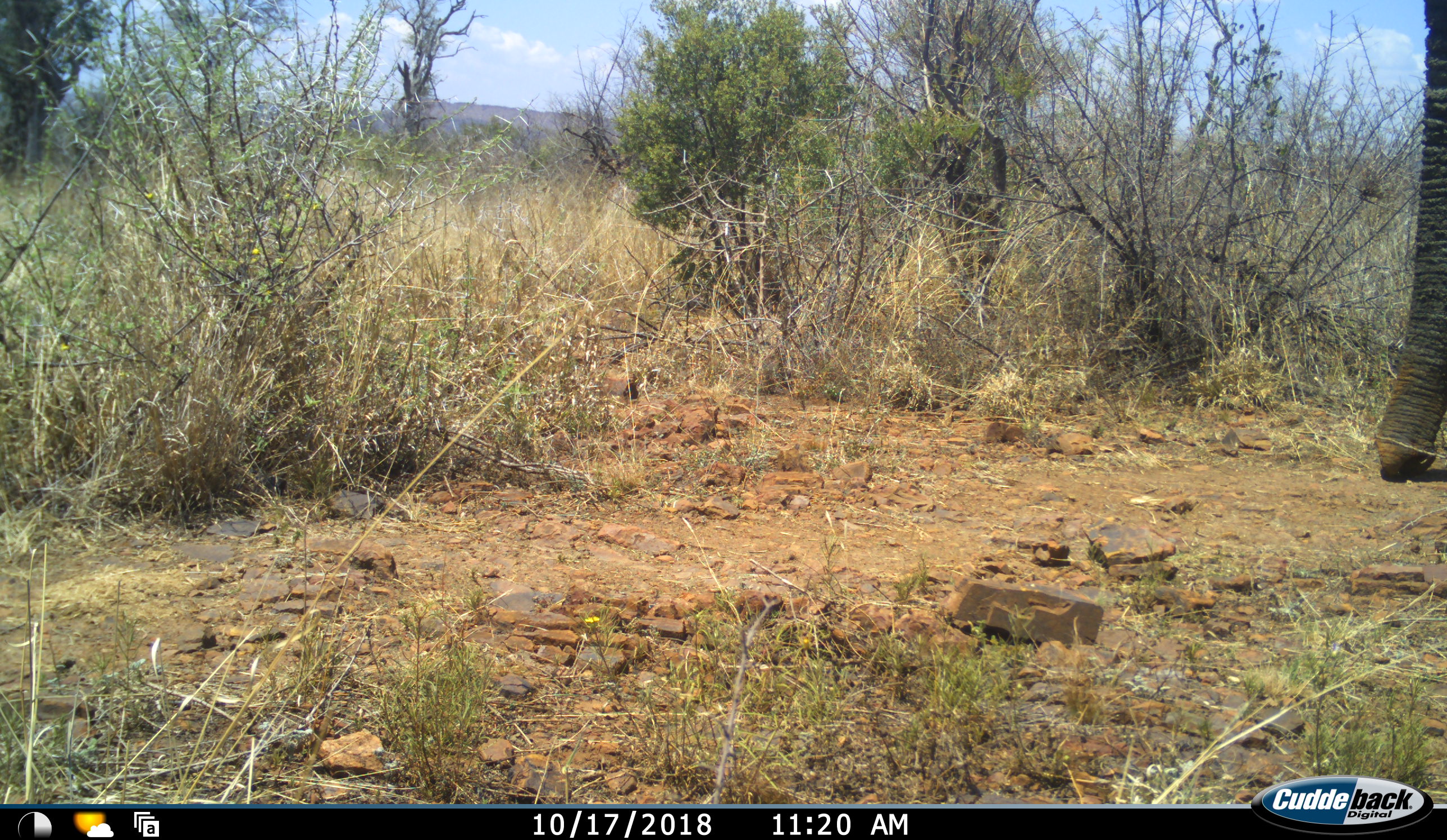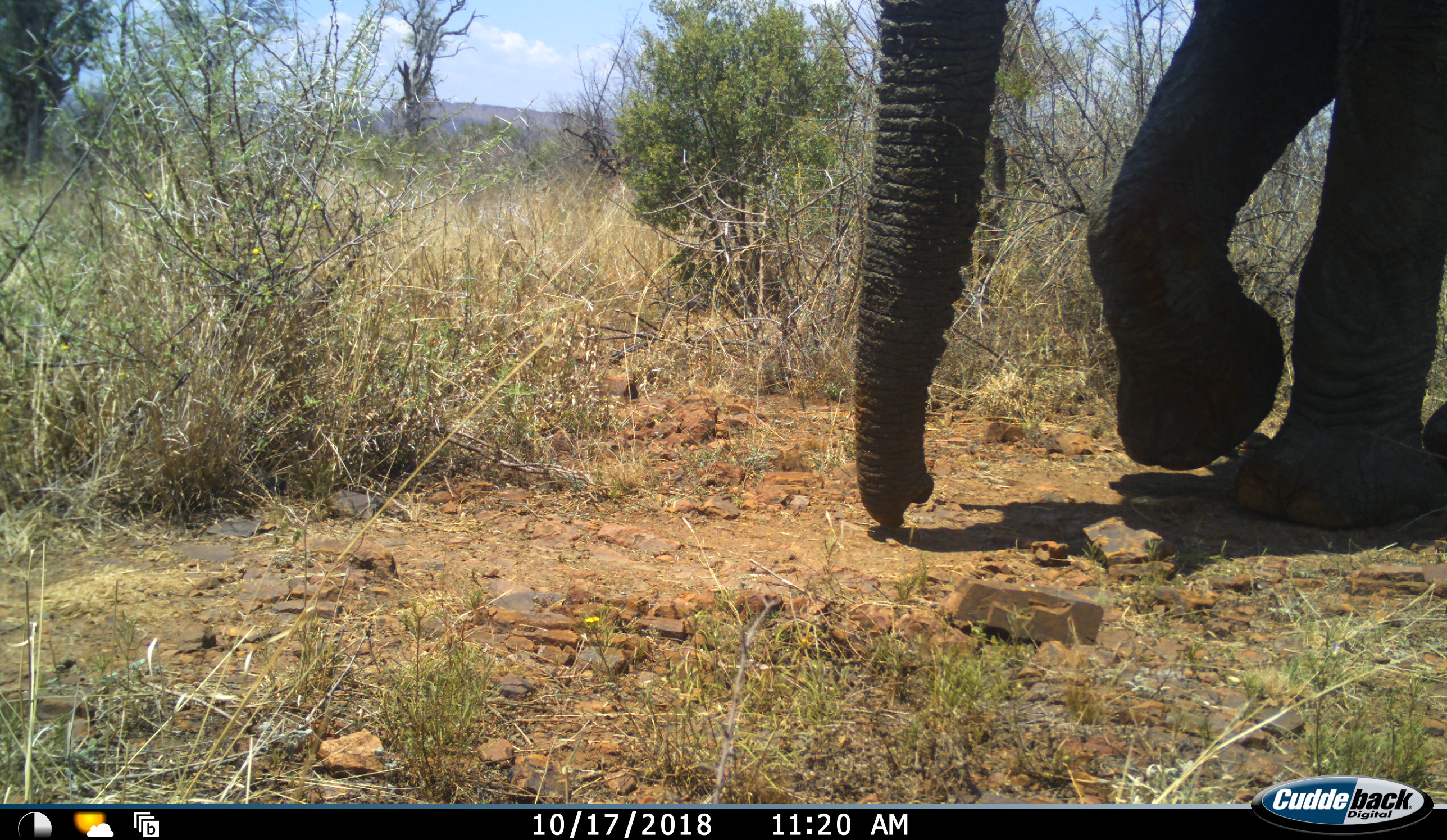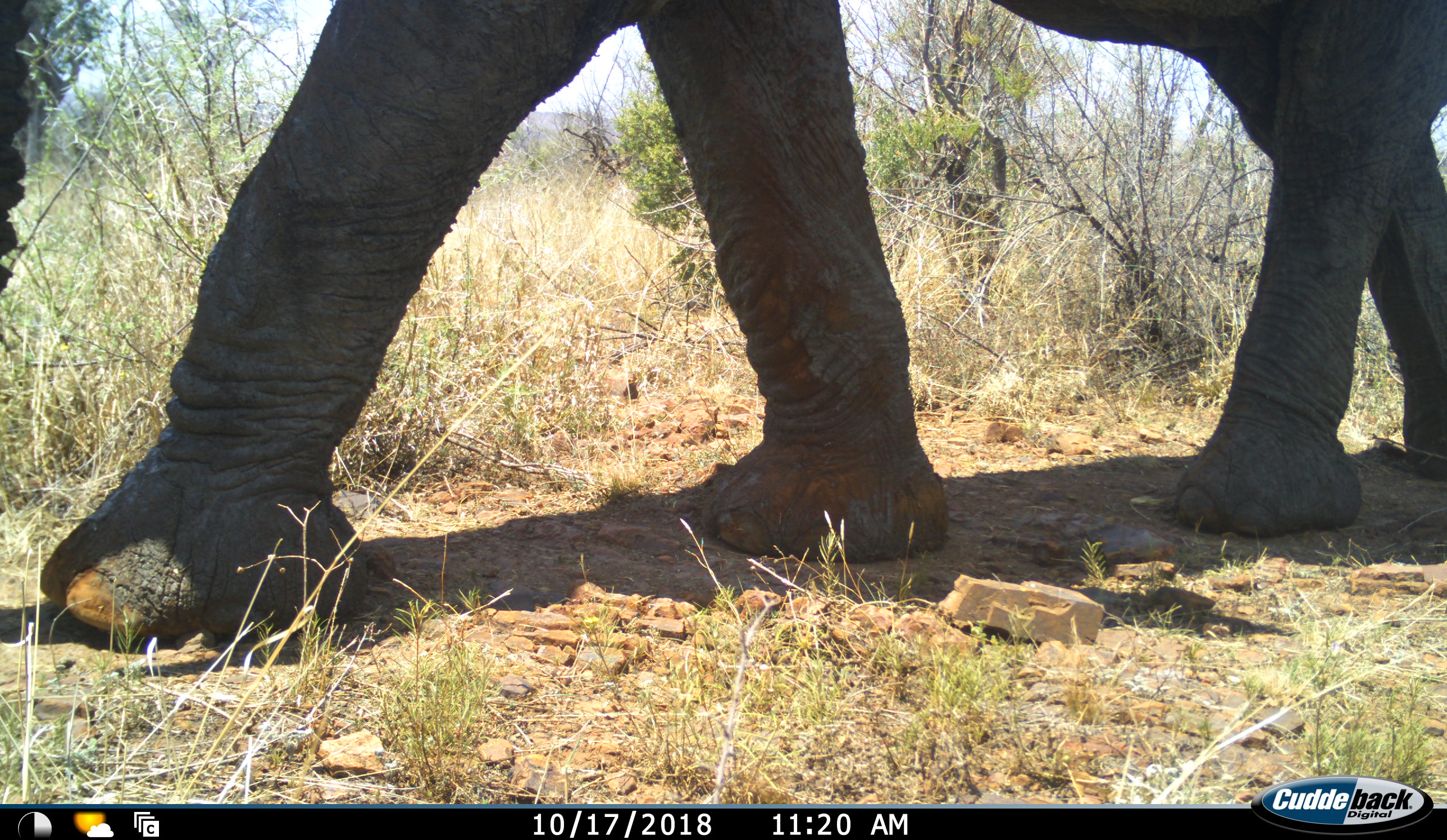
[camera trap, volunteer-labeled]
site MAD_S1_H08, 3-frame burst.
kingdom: Animalia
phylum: Chordata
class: Mammalia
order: Proboscidea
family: Elephantidae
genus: Loxodonta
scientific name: Loxodonta africana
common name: african bush elephant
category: elephant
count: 1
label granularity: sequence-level